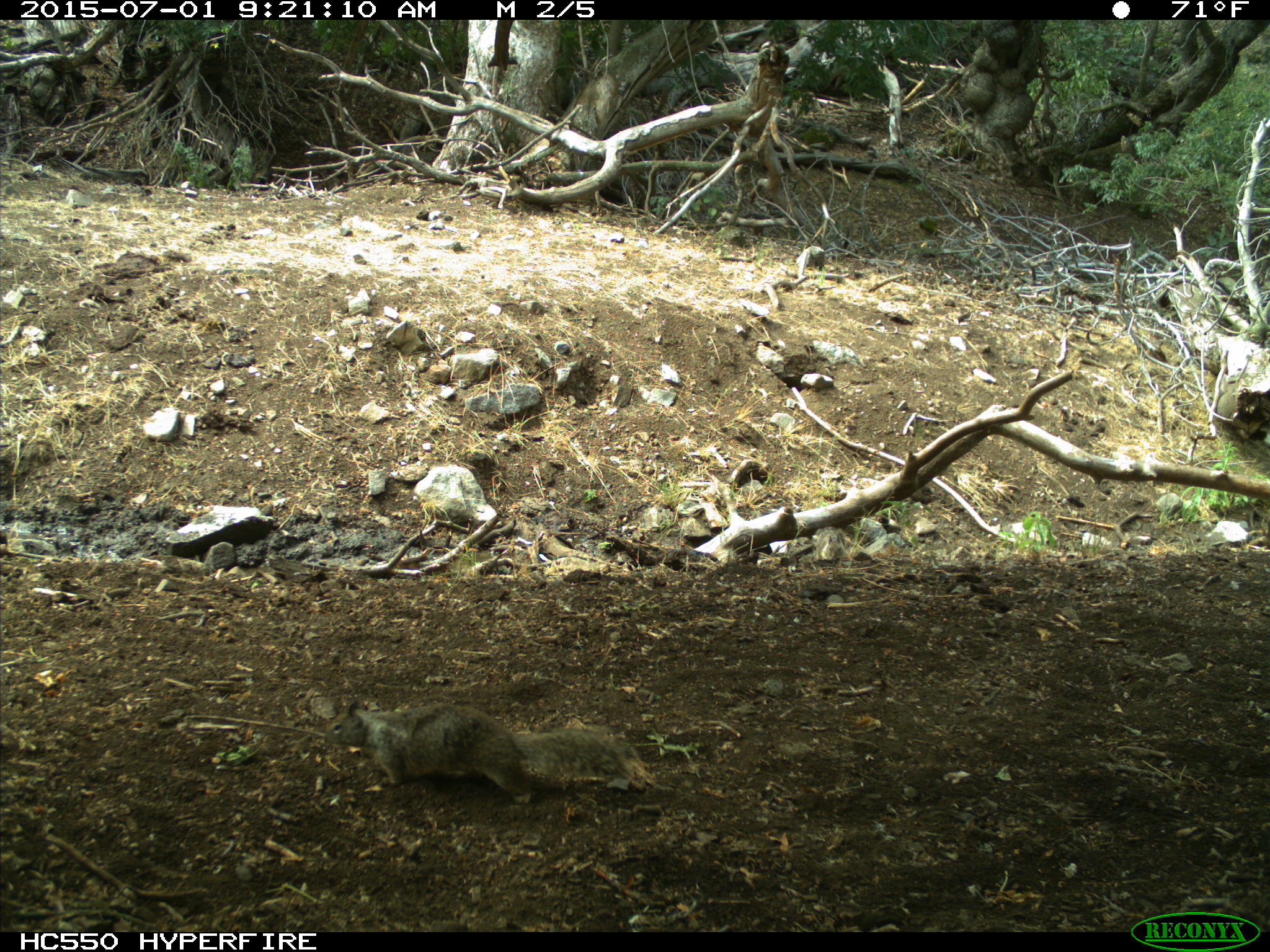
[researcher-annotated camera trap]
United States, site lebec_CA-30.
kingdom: Animalia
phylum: Chordata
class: Mammalia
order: Rodentia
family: Sciuridae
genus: Otospermophilus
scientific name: Otospermophilus beecheyi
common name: california ground squirrel